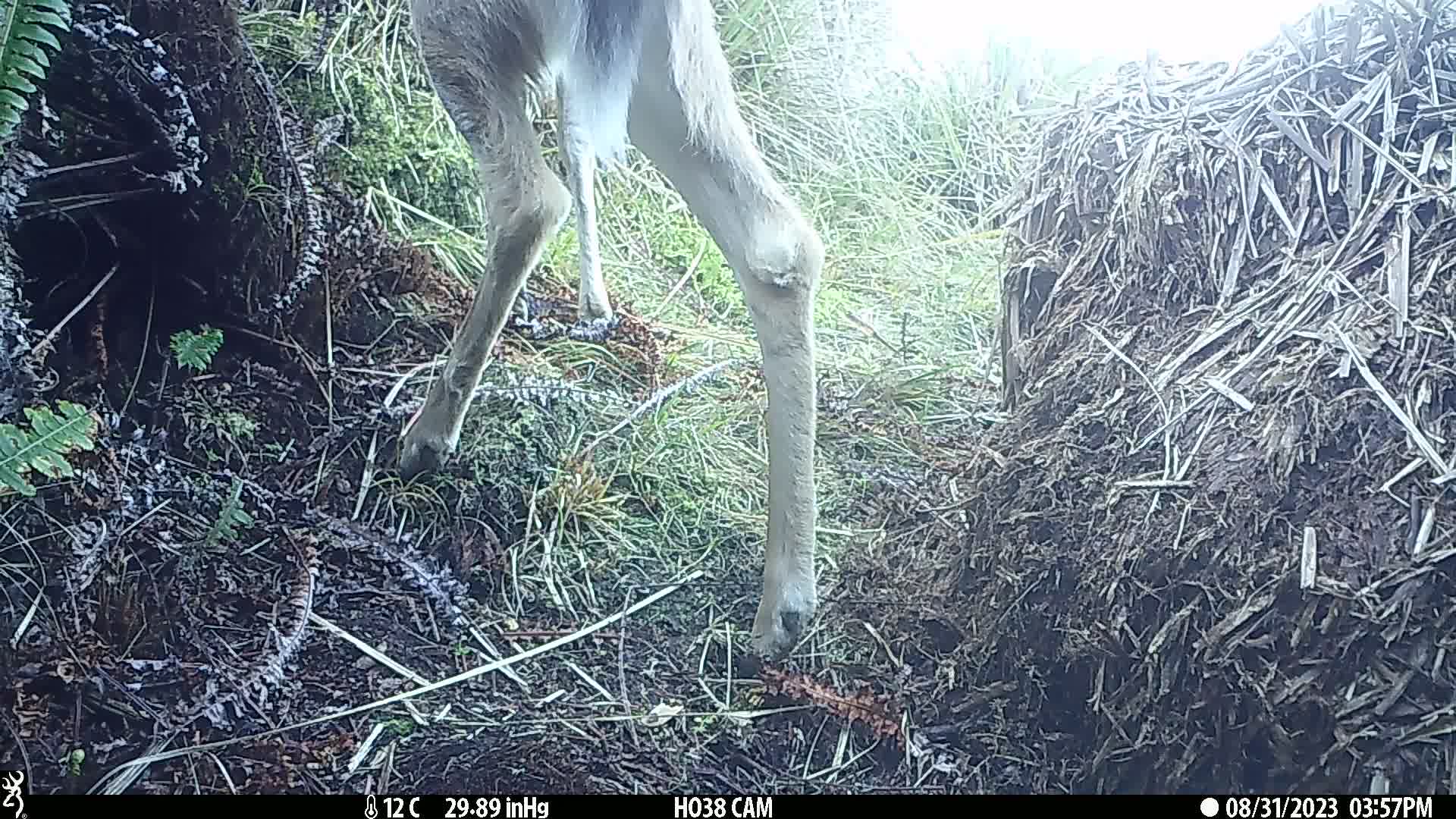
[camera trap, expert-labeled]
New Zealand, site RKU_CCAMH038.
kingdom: Animalia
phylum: Chordata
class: Mammalia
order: Artiodactyla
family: Cervidae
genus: Odocoileus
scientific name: Odocoileus virginianus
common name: white-tailed deer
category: white tailed deer